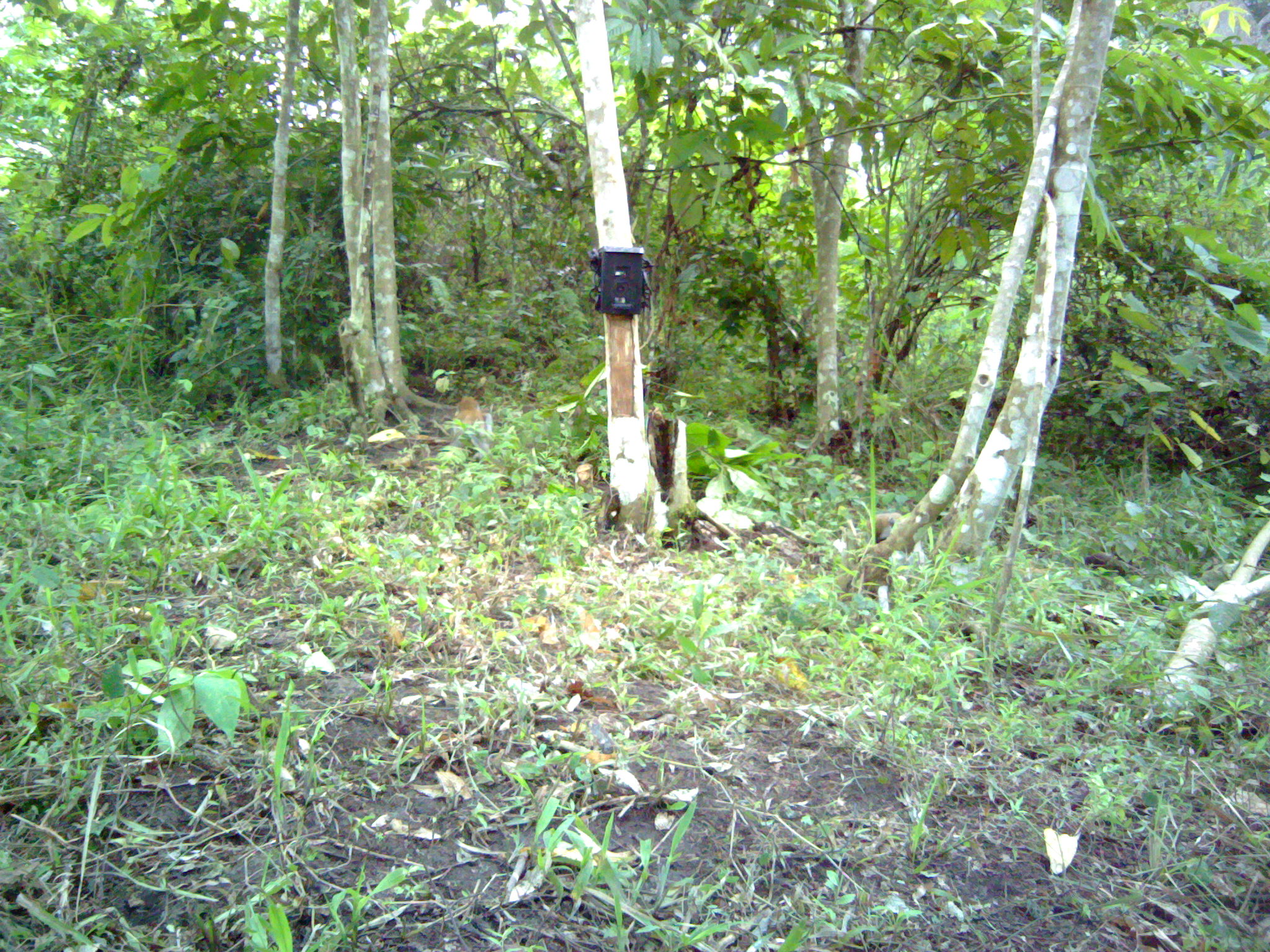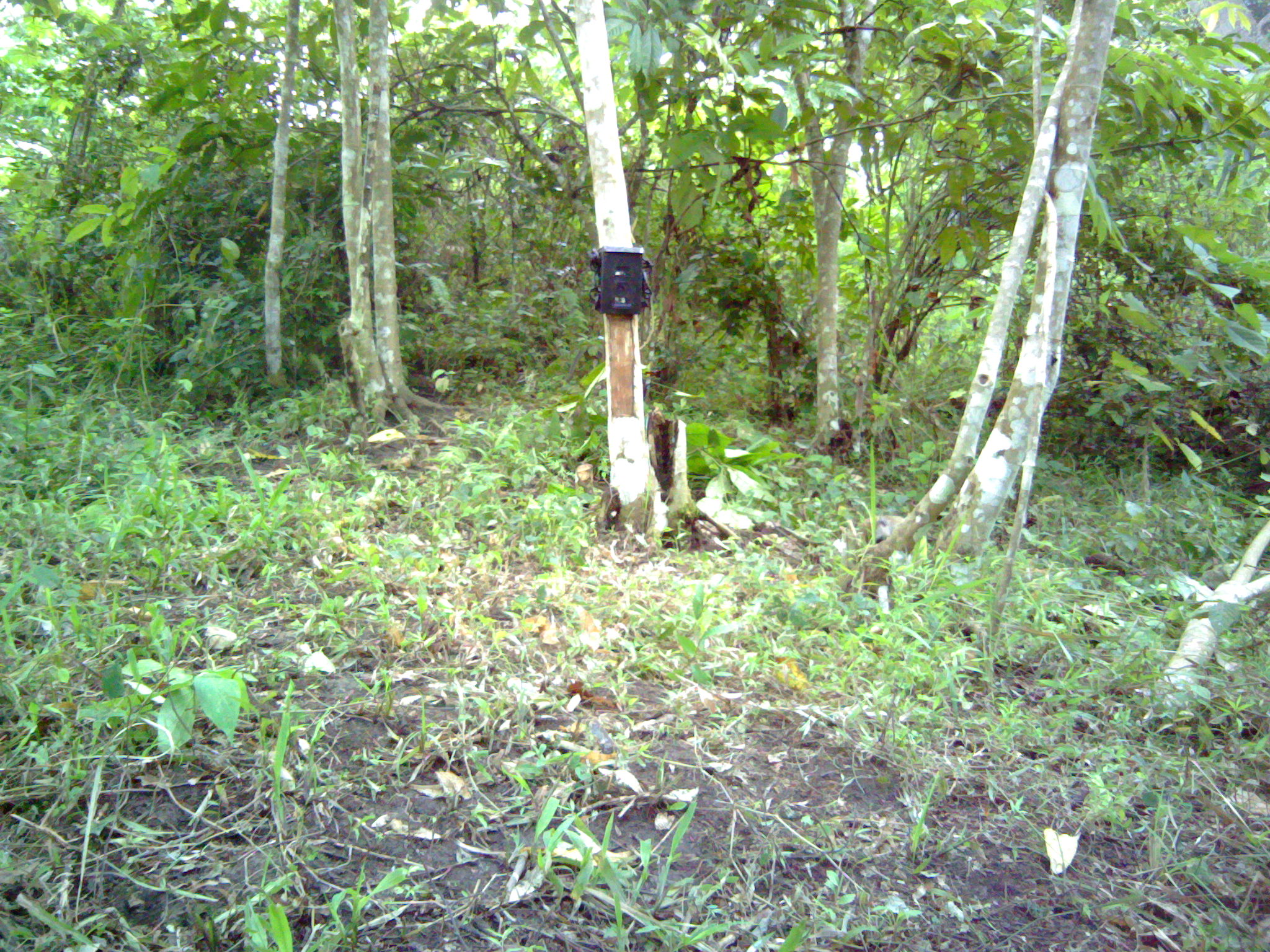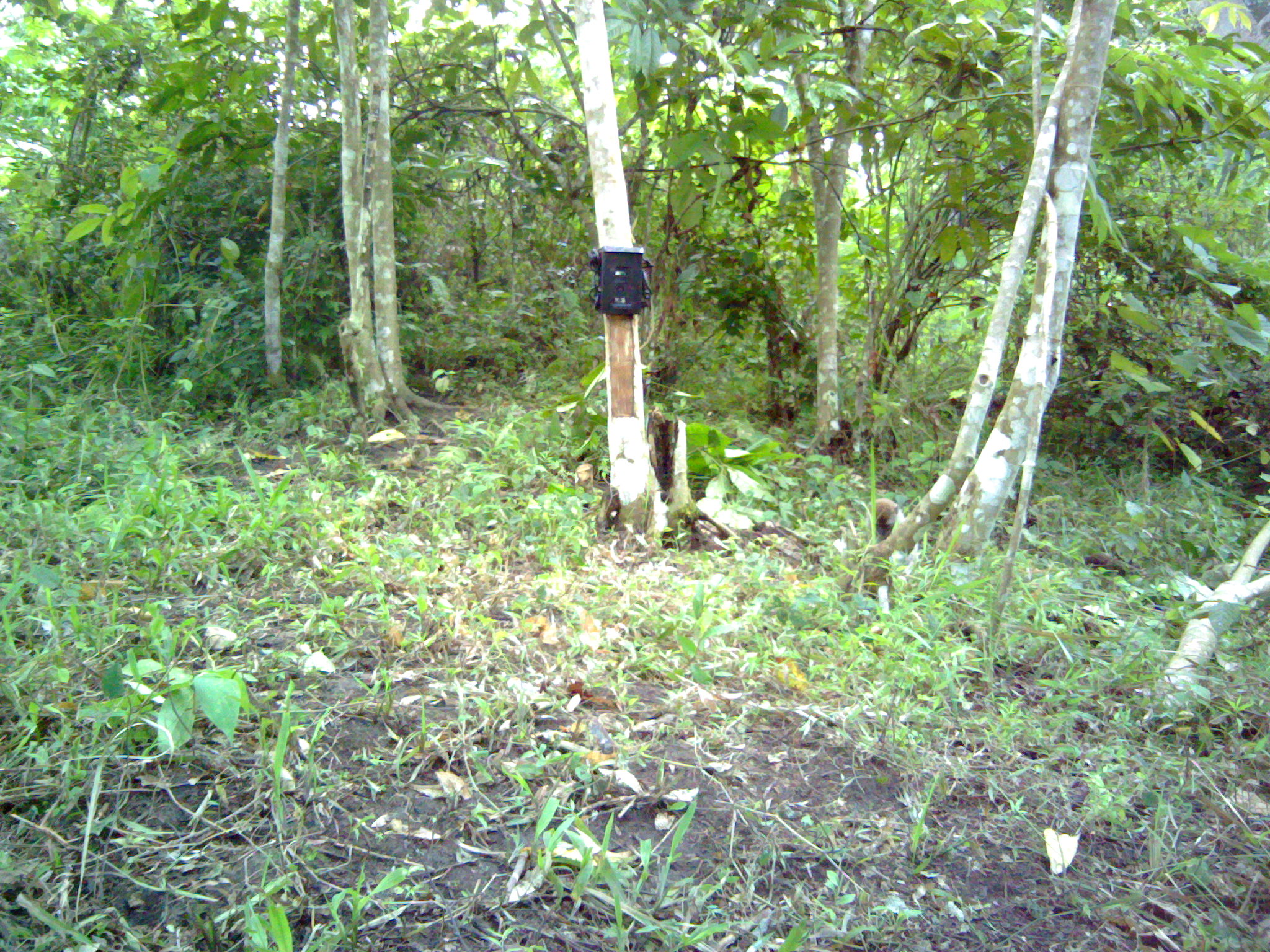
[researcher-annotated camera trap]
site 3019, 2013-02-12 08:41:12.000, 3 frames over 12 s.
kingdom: Animalia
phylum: Chordata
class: Mammalia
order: Primates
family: Cercopithecidae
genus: Macaca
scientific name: Macaca fascicularis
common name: crab-eating macaque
Macaca fascicularis (crab-eating macaque), count 2.